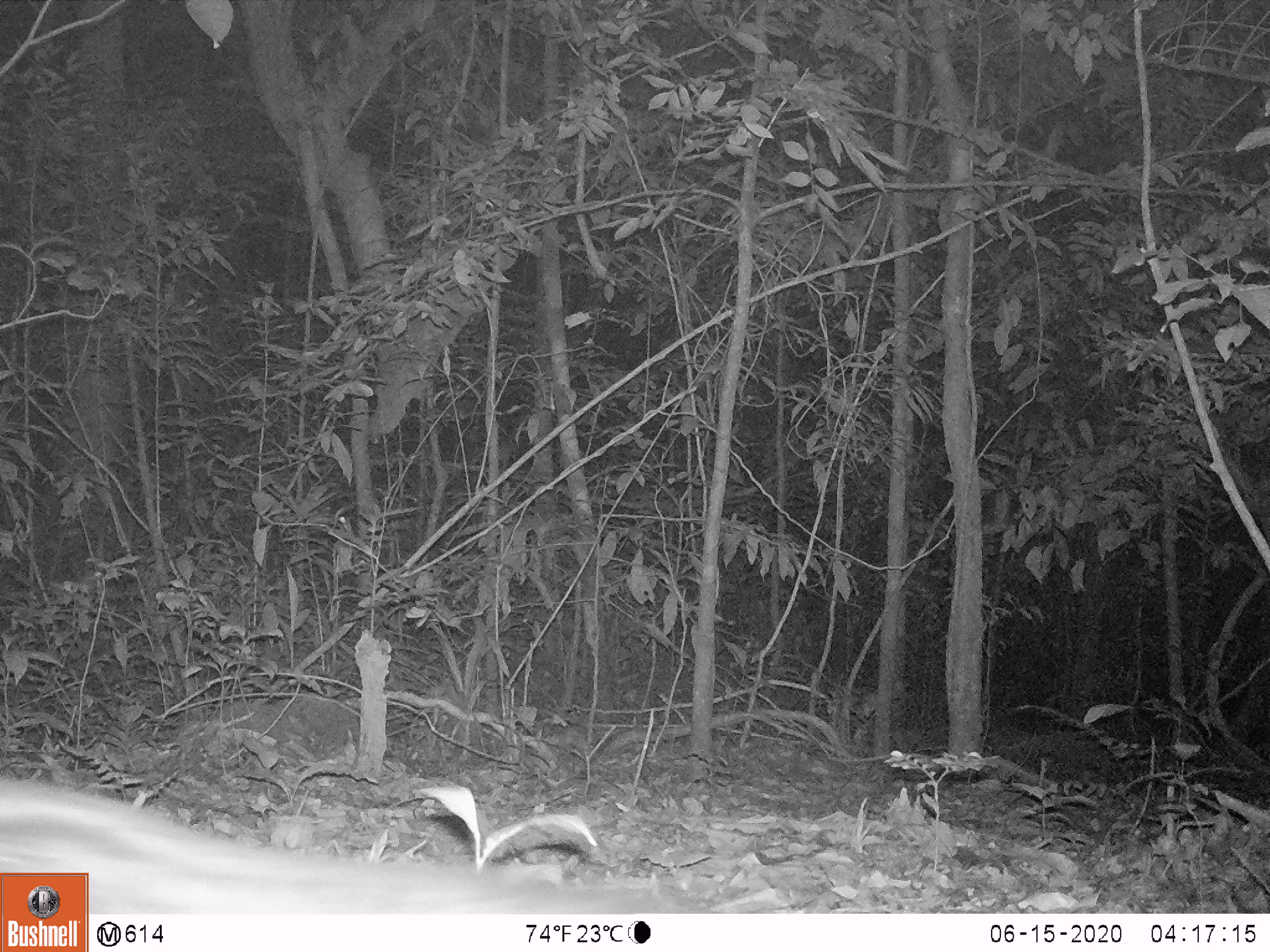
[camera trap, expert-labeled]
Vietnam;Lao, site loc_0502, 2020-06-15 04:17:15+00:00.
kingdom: Animalia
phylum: Chordata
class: Mammalia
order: Carnivora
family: Viverridae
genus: Paradoxurus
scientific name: Paradoxurus hermaphroditus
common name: common palm civet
Common palm civet (Paradoxurus hermaphroditus). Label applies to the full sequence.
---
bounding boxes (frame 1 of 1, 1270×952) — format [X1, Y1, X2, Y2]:
common palm civet: [0, 775, 780, 913]